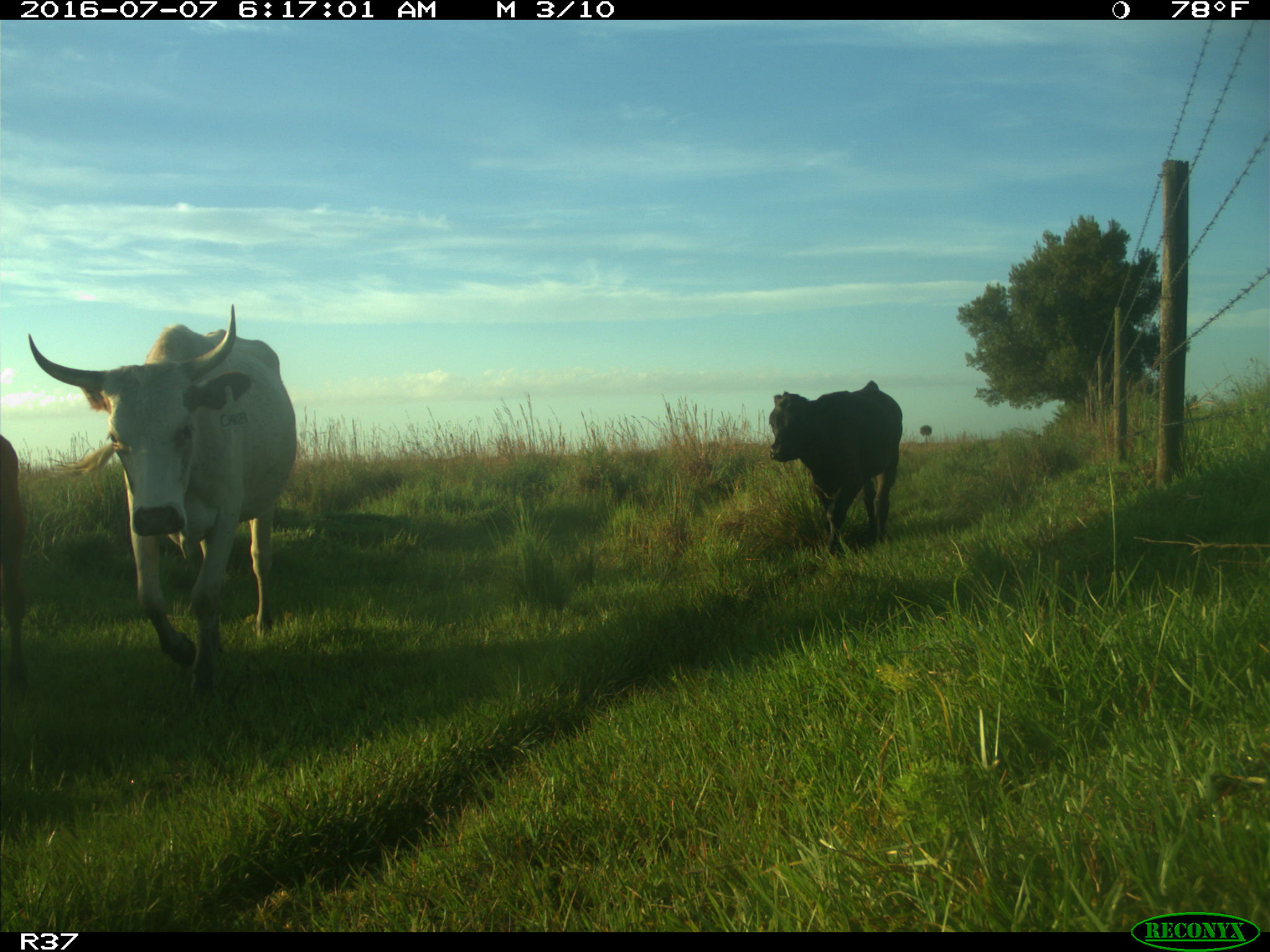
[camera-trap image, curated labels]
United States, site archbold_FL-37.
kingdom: Animalia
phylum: Chordata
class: Mammalia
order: Artiodactyla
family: Bovidae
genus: Bos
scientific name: Bos taurus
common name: domestic cow